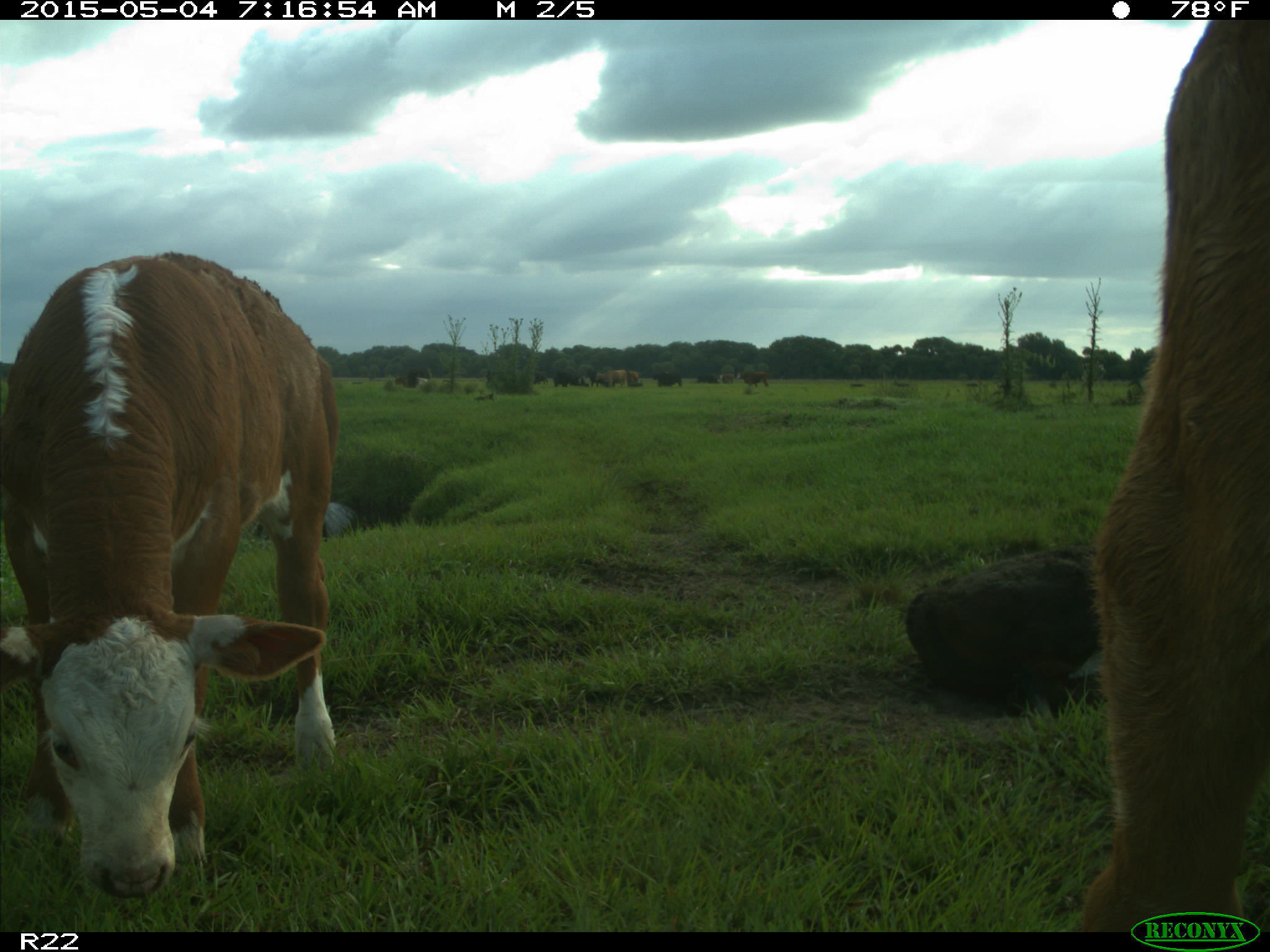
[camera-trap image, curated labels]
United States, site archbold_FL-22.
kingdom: Animalia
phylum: Chordata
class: Mammalia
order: Artiodactyla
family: Bovidae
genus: Bos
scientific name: Bos taurus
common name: domestic cow